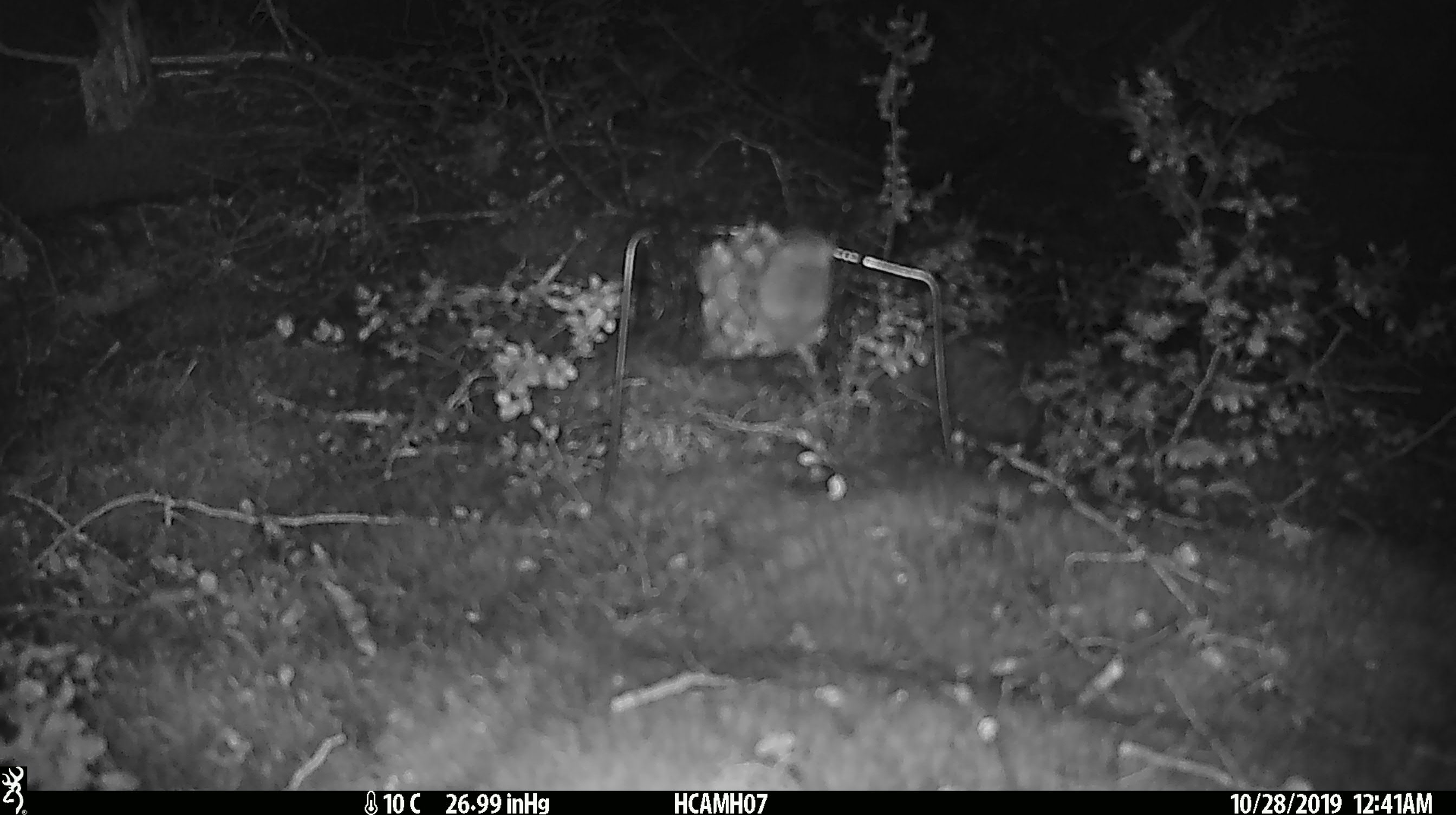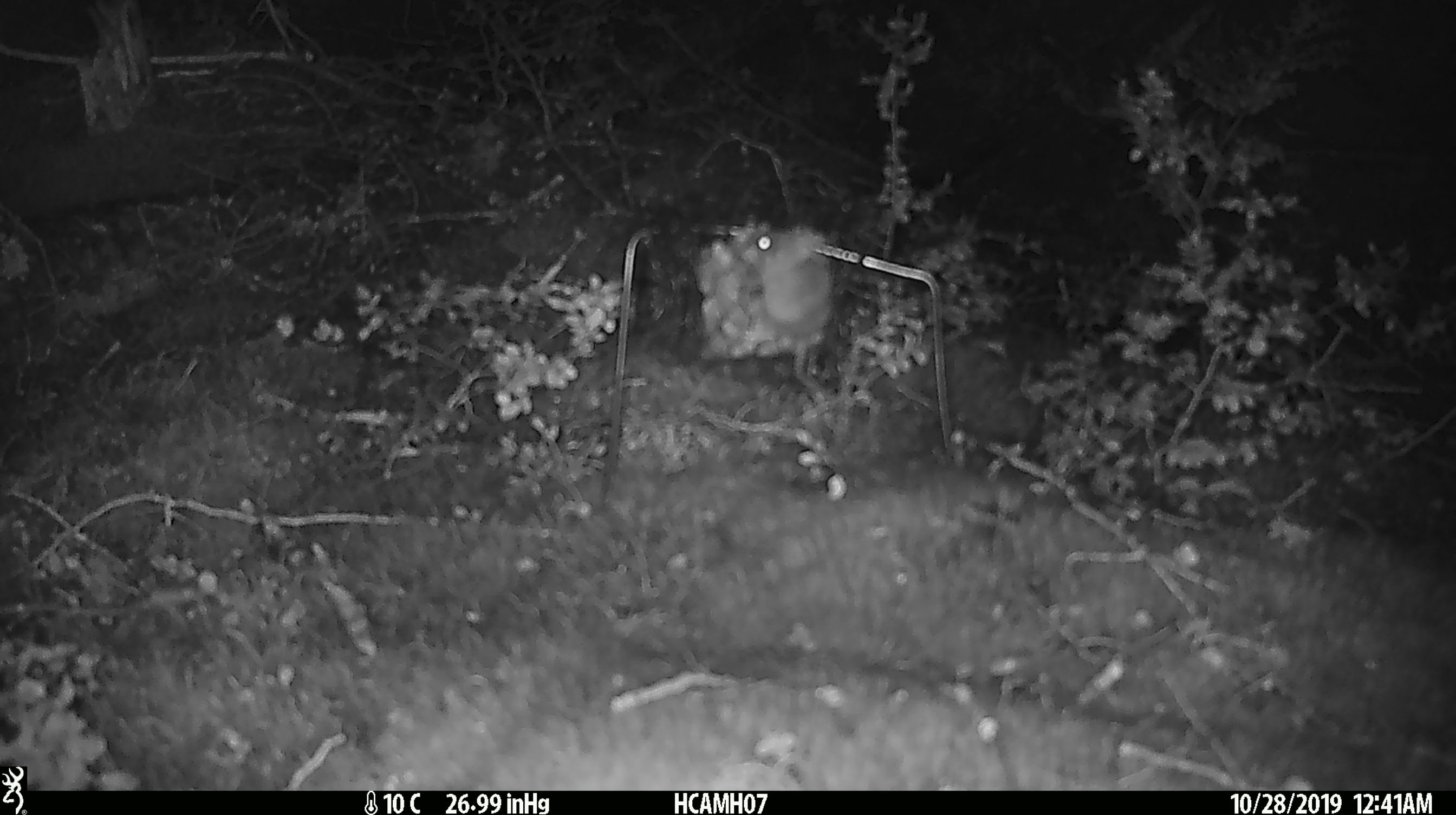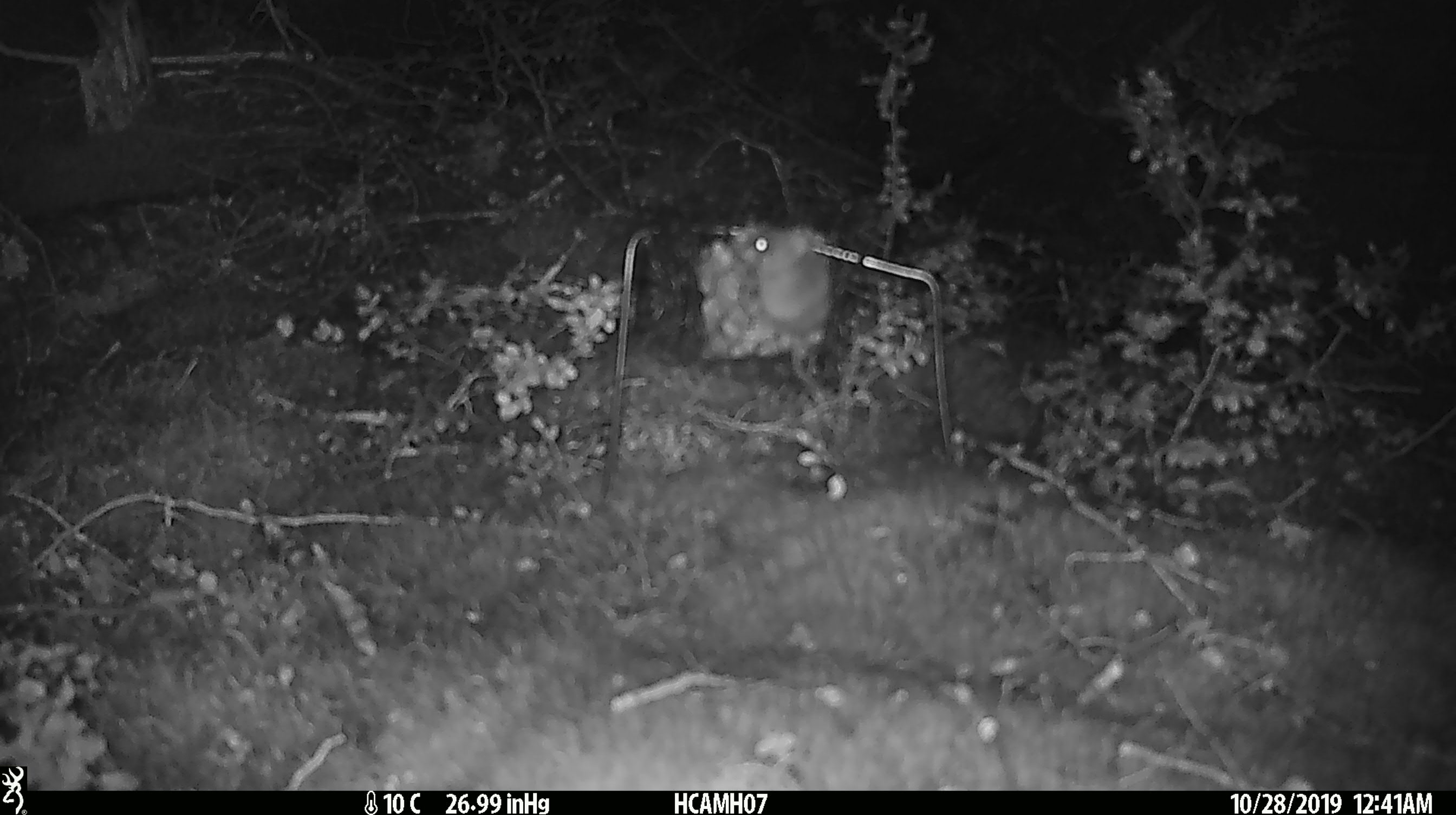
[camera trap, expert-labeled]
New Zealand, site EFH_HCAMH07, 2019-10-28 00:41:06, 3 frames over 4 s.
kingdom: Animalia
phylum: Chordata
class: Mammalia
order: Rodentia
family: Muridae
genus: Mus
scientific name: Mus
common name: mouse